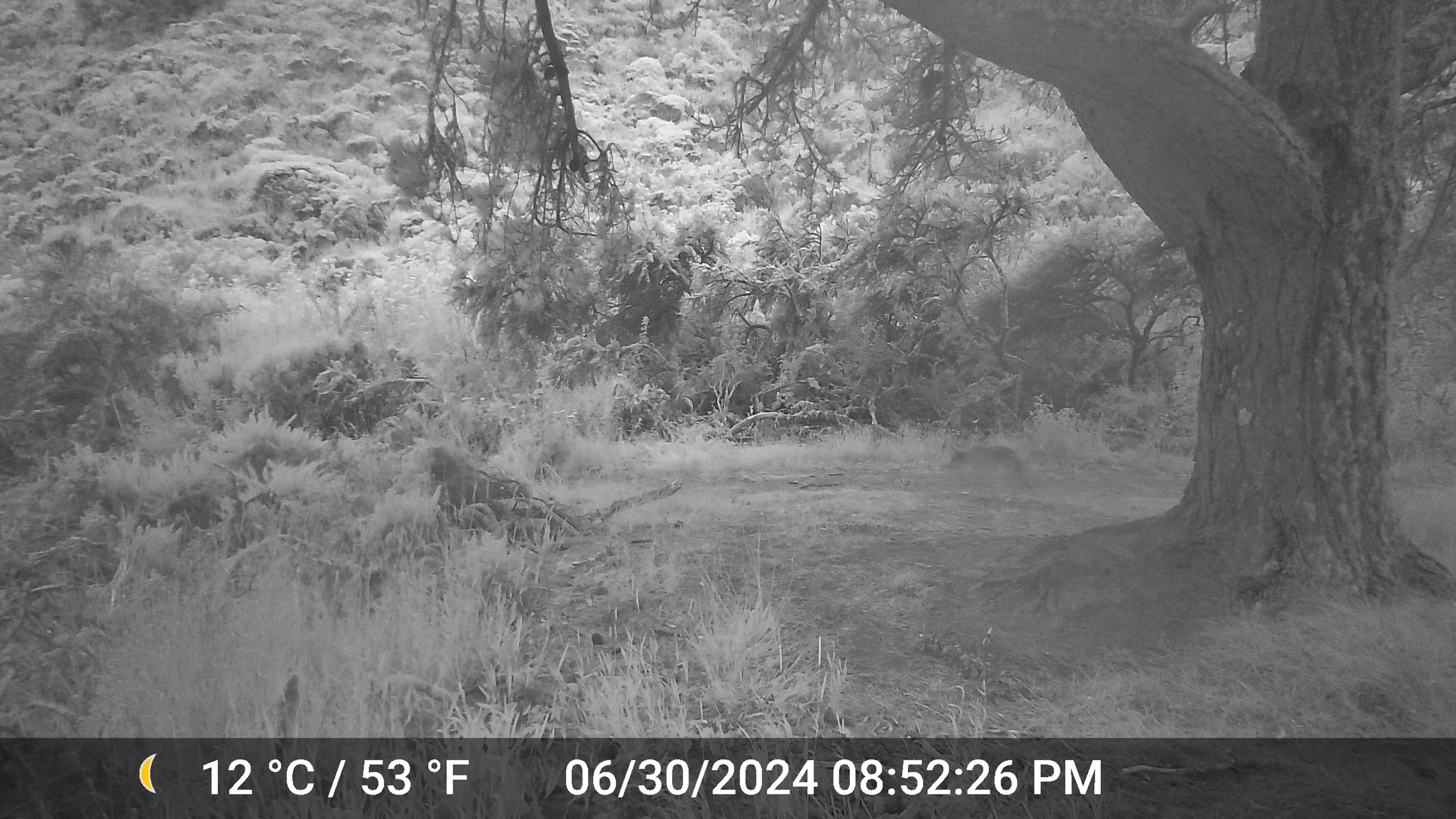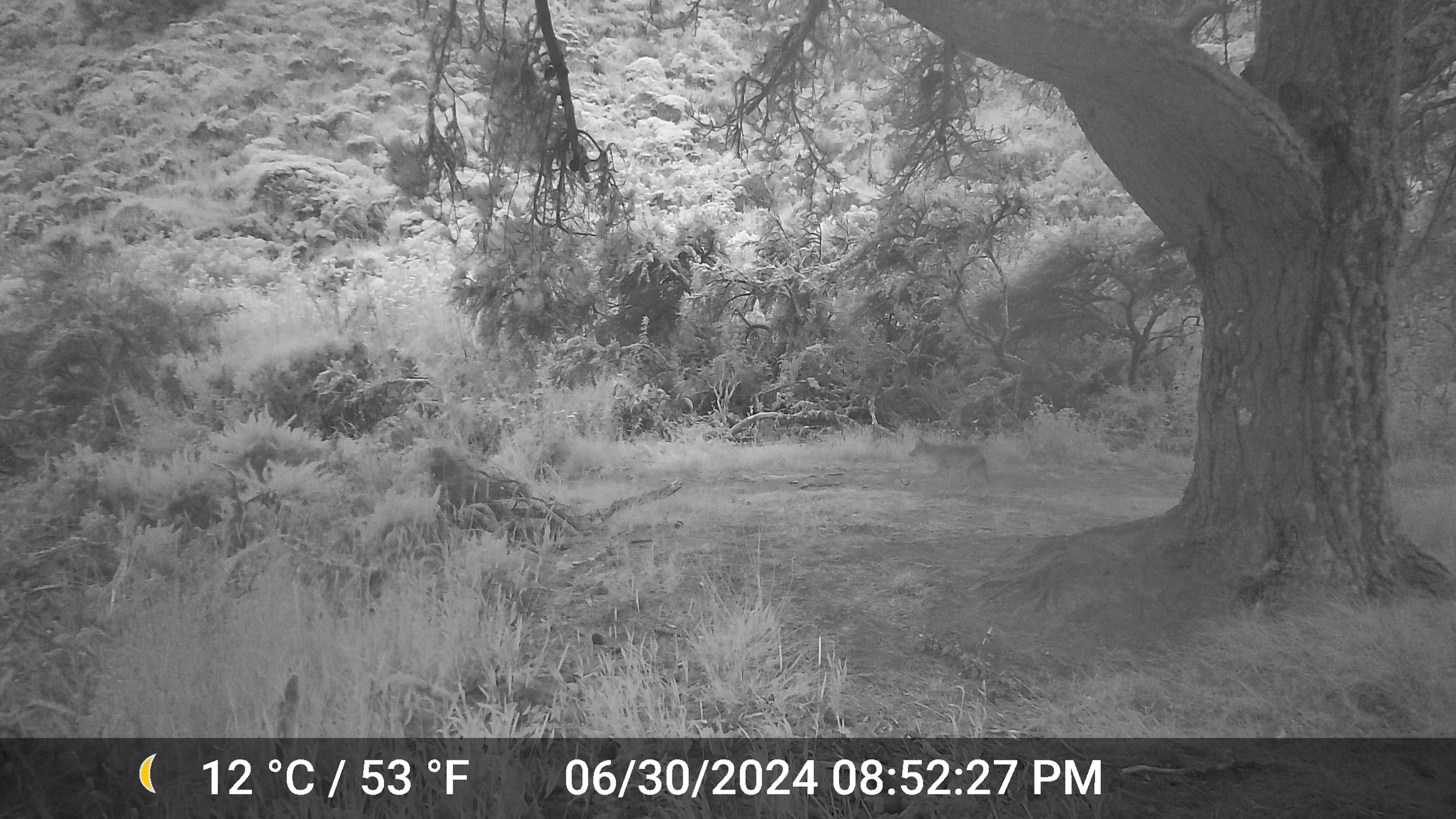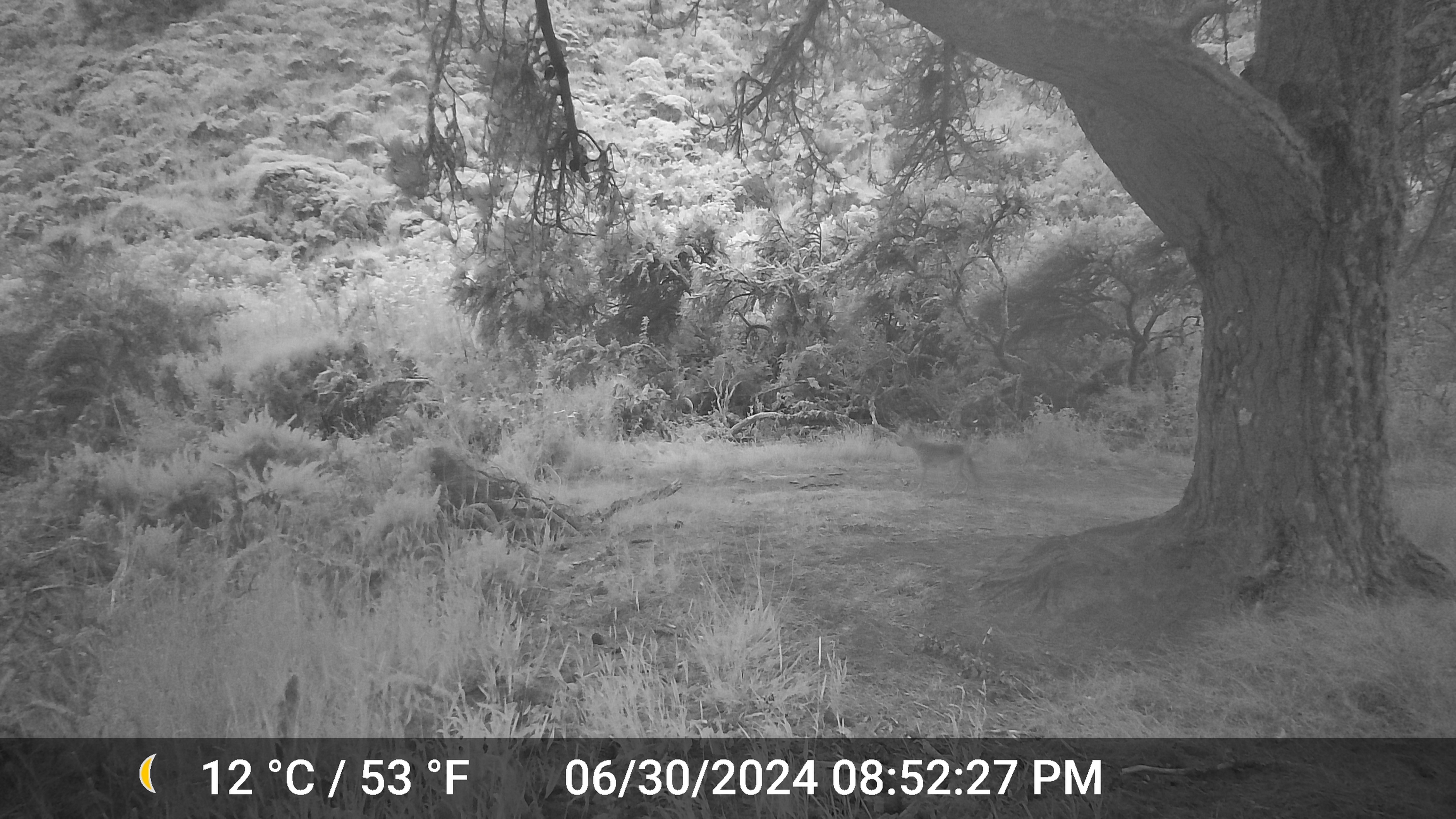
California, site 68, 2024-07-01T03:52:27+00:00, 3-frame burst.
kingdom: Animalia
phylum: Chordata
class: Mammalia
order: Carnivora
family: Canidae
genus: Canis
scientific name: Canis latrans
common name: coyote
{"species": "coyote (Canis latrans)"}